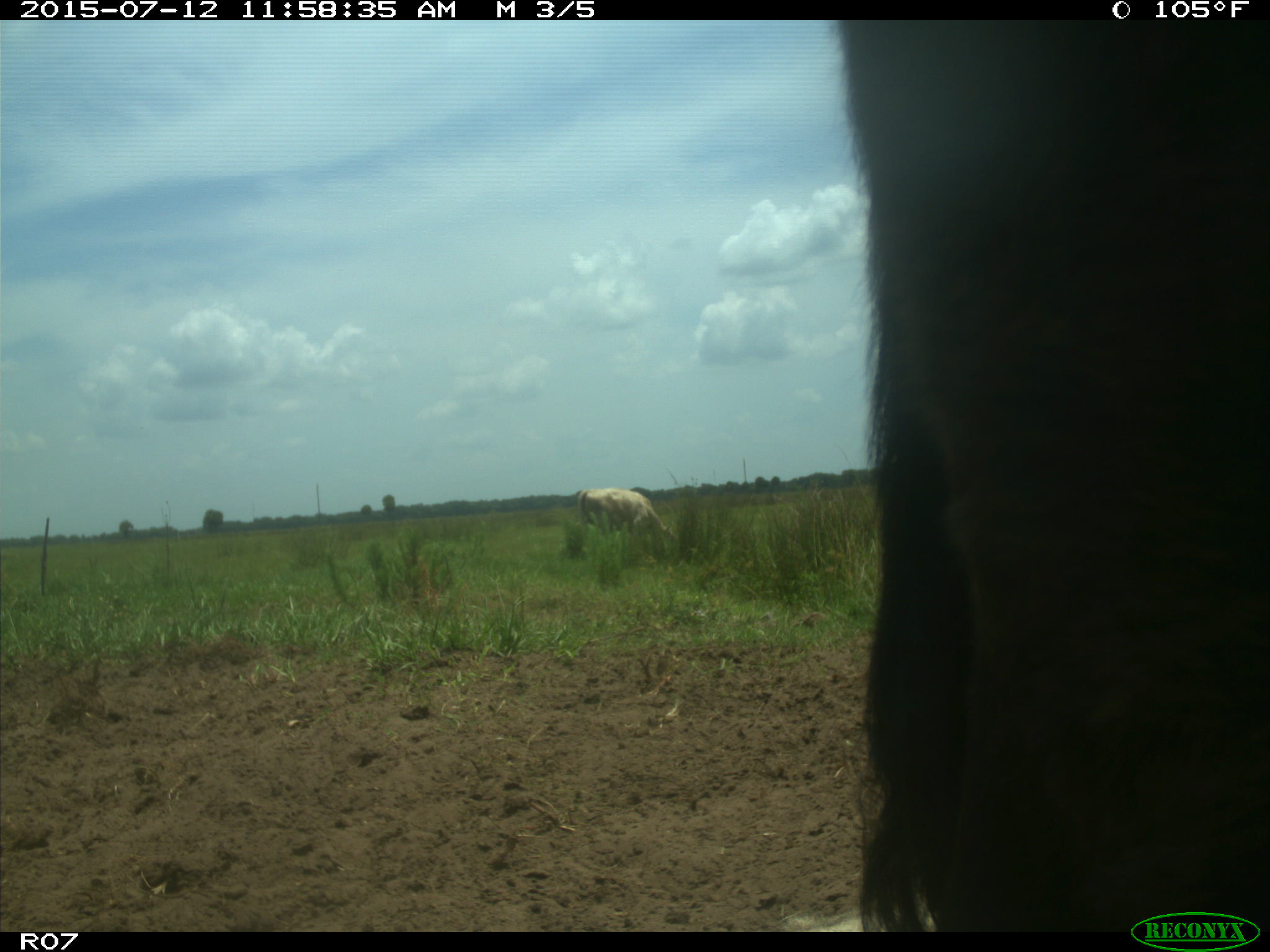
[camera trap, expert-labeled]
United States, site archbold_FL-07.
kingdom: Animalia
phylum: Chordata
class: Mammalia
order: Artiodactyla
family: Bovidae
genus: Bos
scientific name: Bos taurus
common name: domestic cow